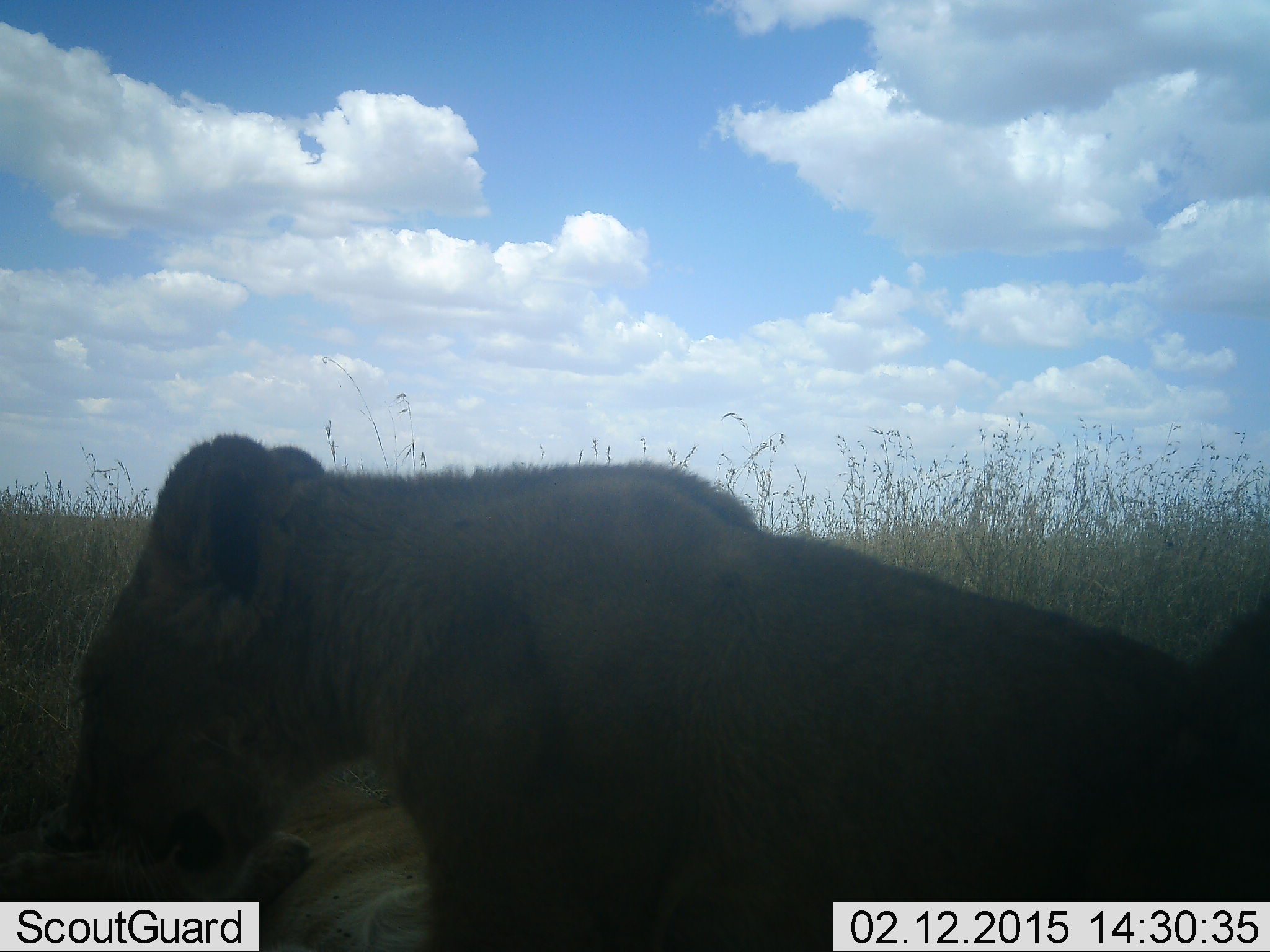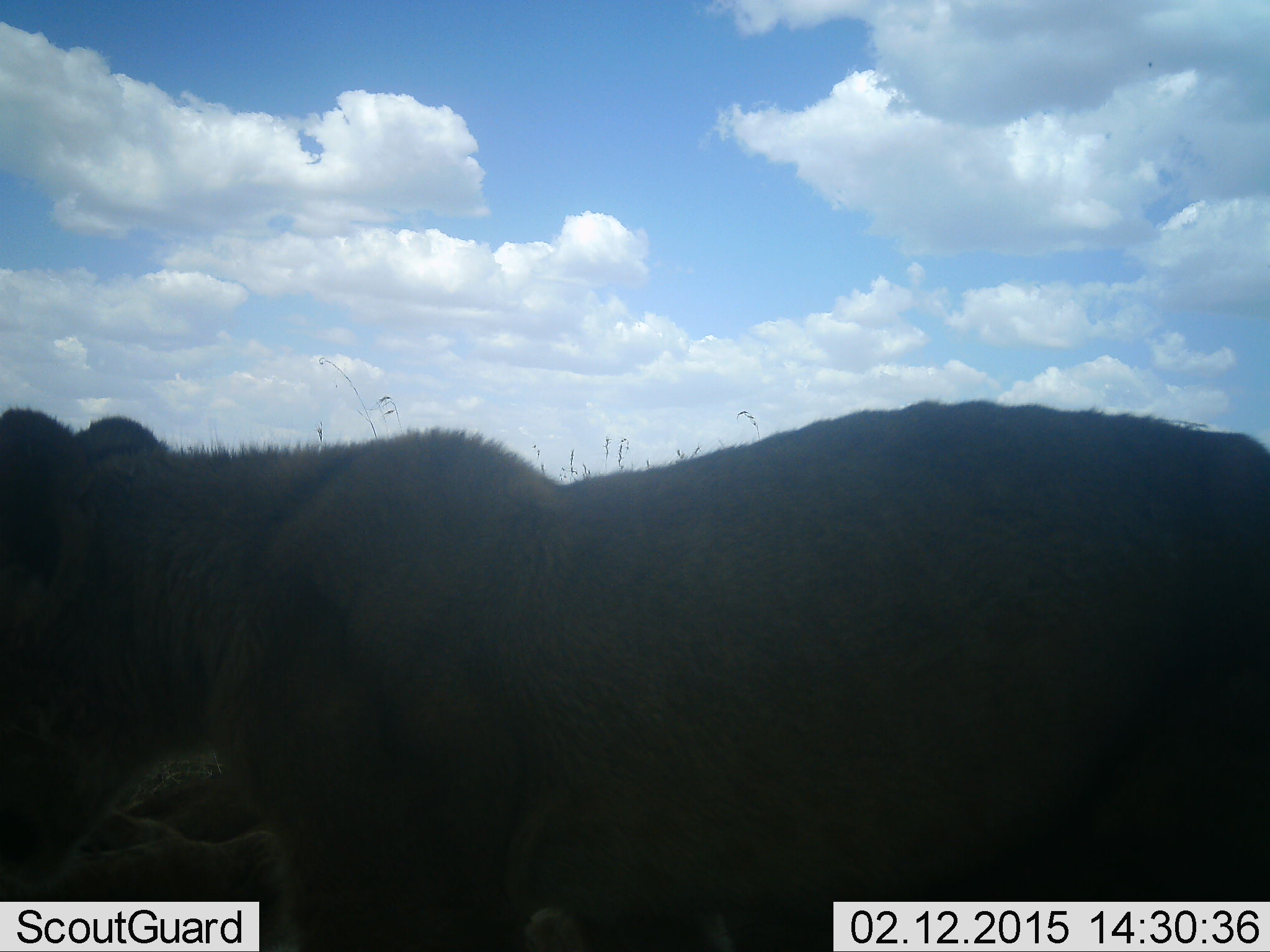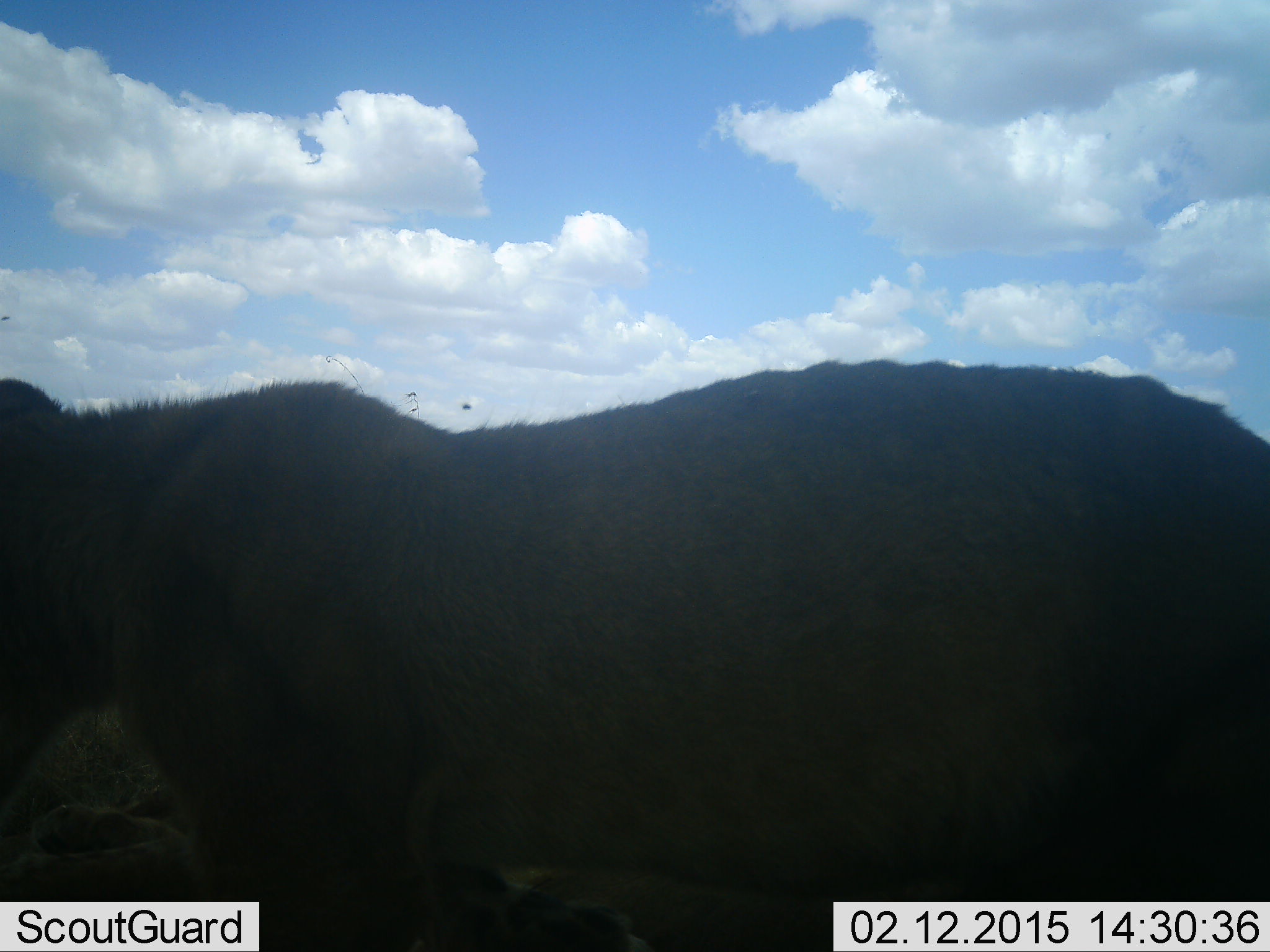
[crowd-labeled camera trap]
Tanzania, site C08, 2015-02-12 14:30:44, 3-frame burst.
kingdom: Animalia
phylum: Chordata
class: Mammalia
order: Carnivora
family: Felidae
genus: Panthera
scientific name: Panthera leo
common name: lion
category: lionfemale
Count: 2.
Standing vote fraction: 60%.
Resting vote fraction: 80%.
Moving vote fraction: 50%.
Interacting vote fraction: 20%.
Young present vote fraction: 20%.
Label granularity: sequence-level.